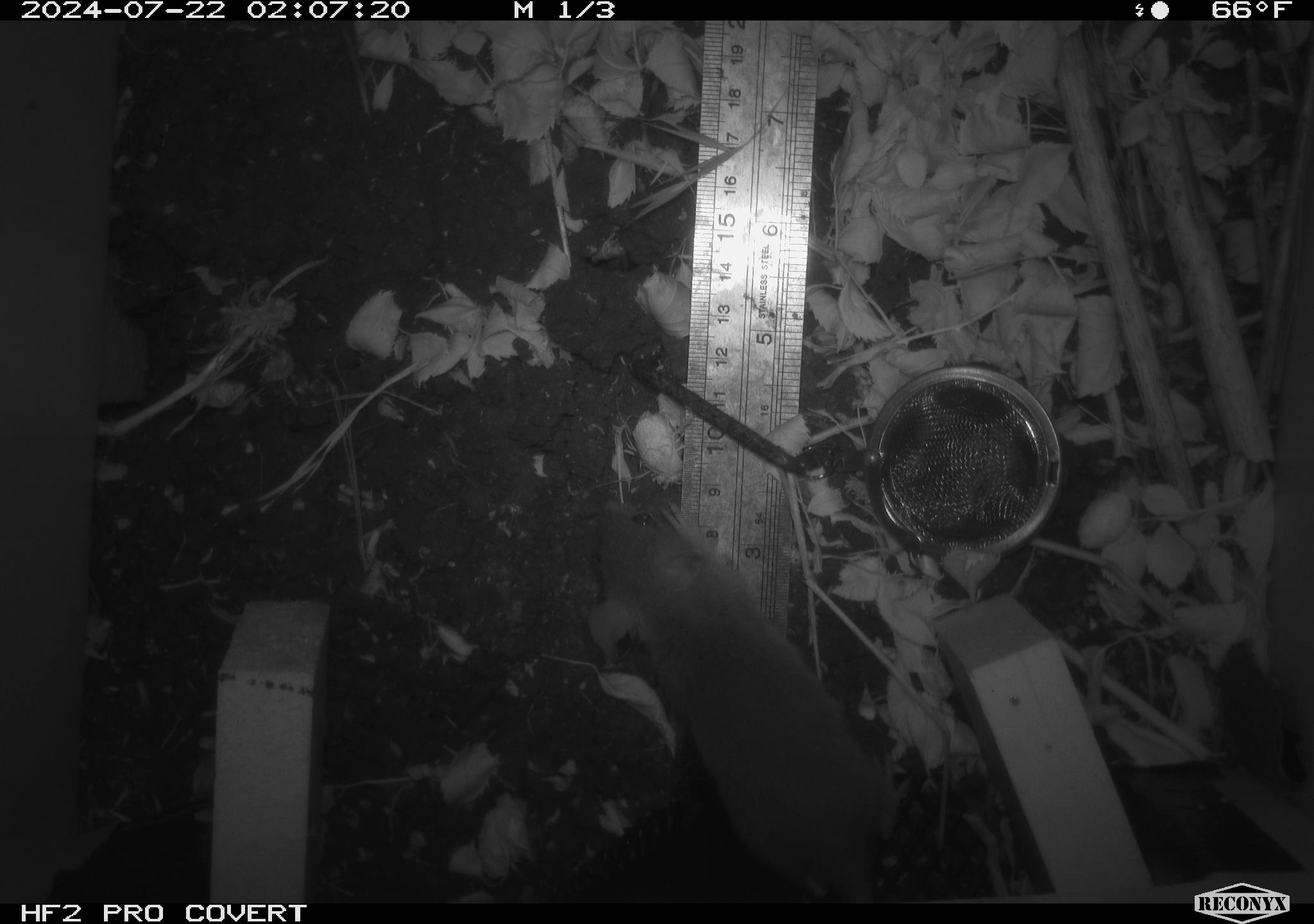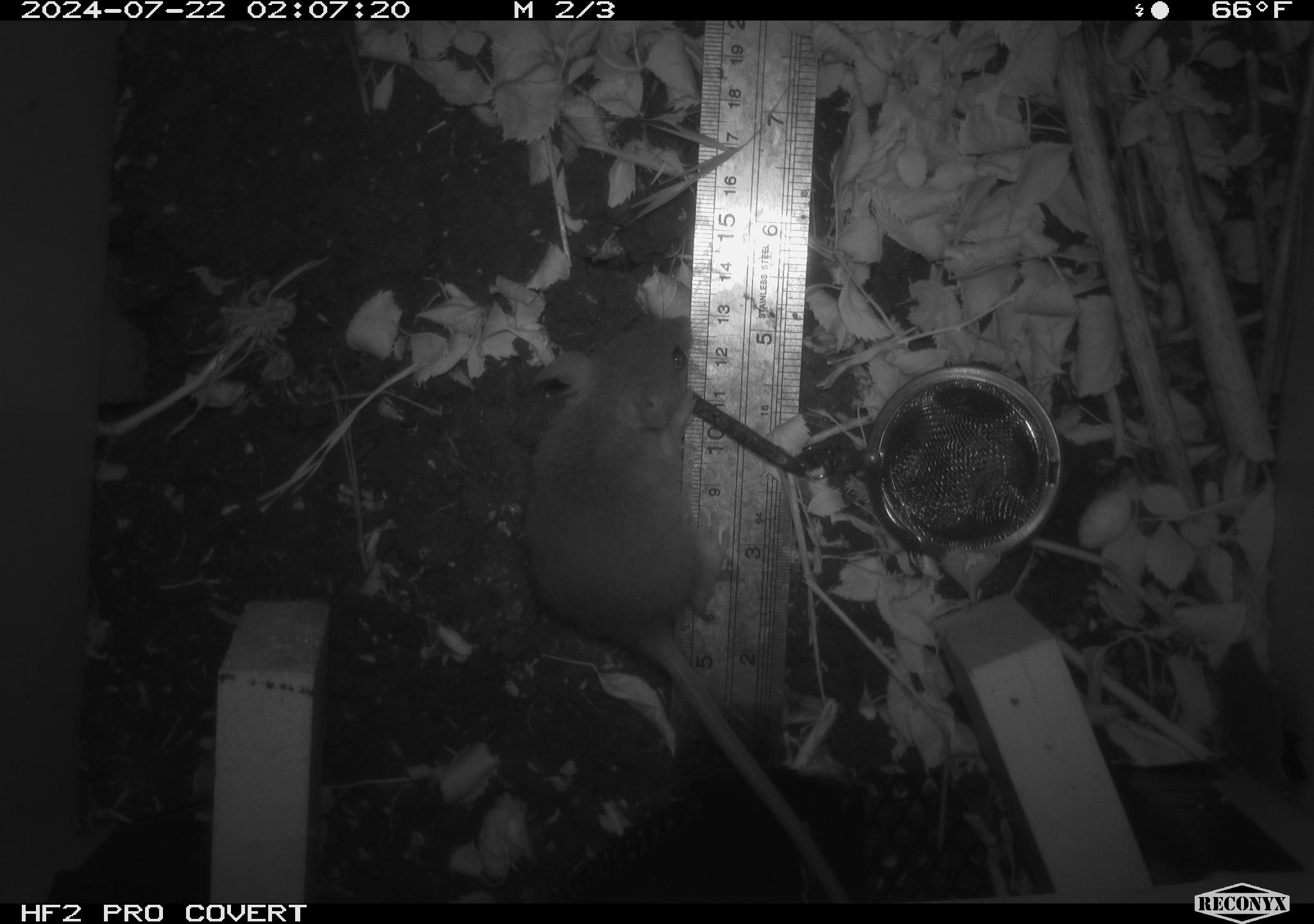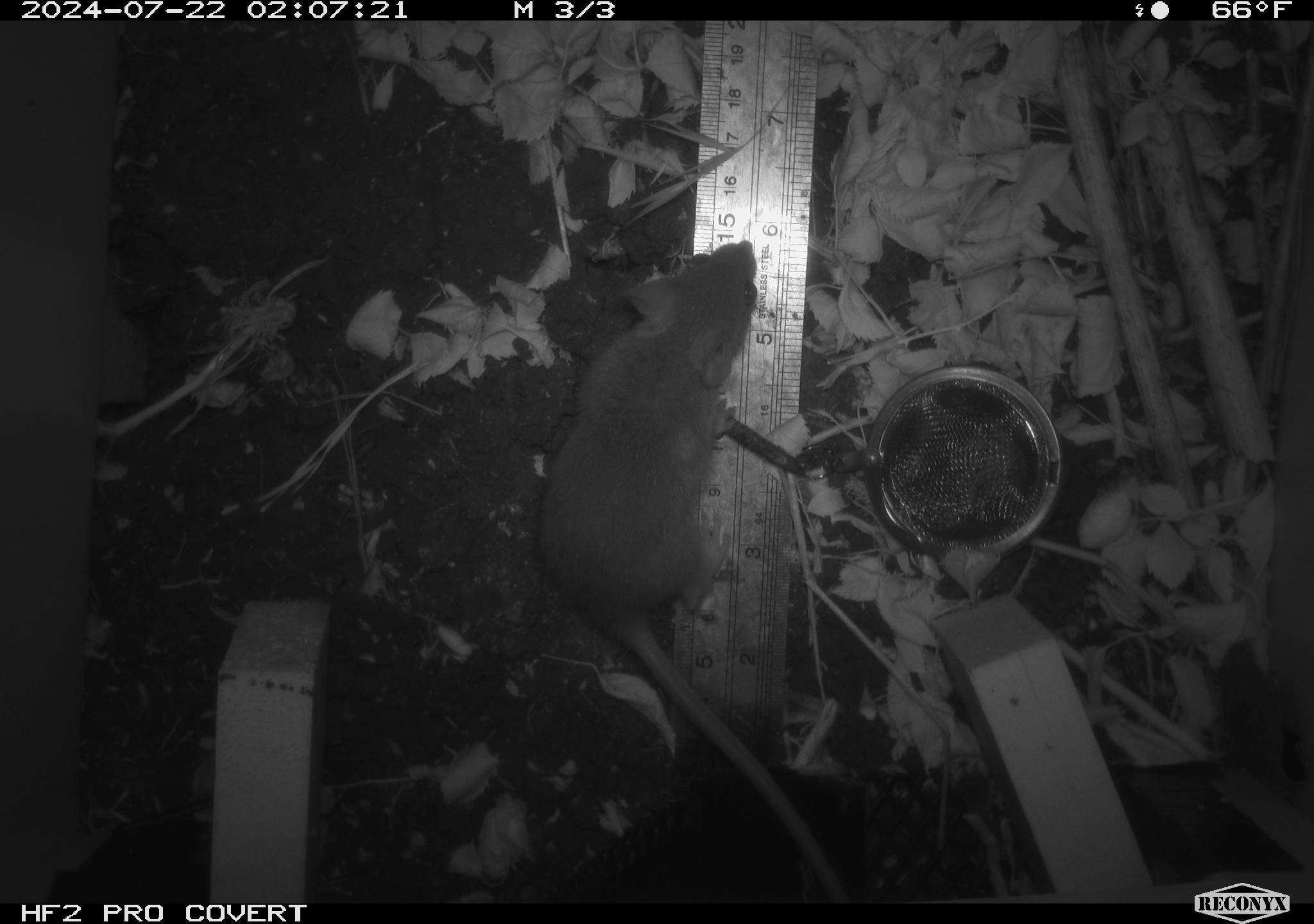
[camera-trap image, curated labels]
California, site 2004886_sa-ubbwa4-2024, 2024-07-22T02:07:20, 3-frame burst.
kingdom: Animalia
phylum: Chordata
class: Mammalia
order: Rodentia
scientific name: Rodentia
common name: woodrat or rat or mouse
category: woodrat or rat or mouse species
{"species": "woodrat or rat or mouse species (woodrat or rat or mouse) (Rodentia)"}